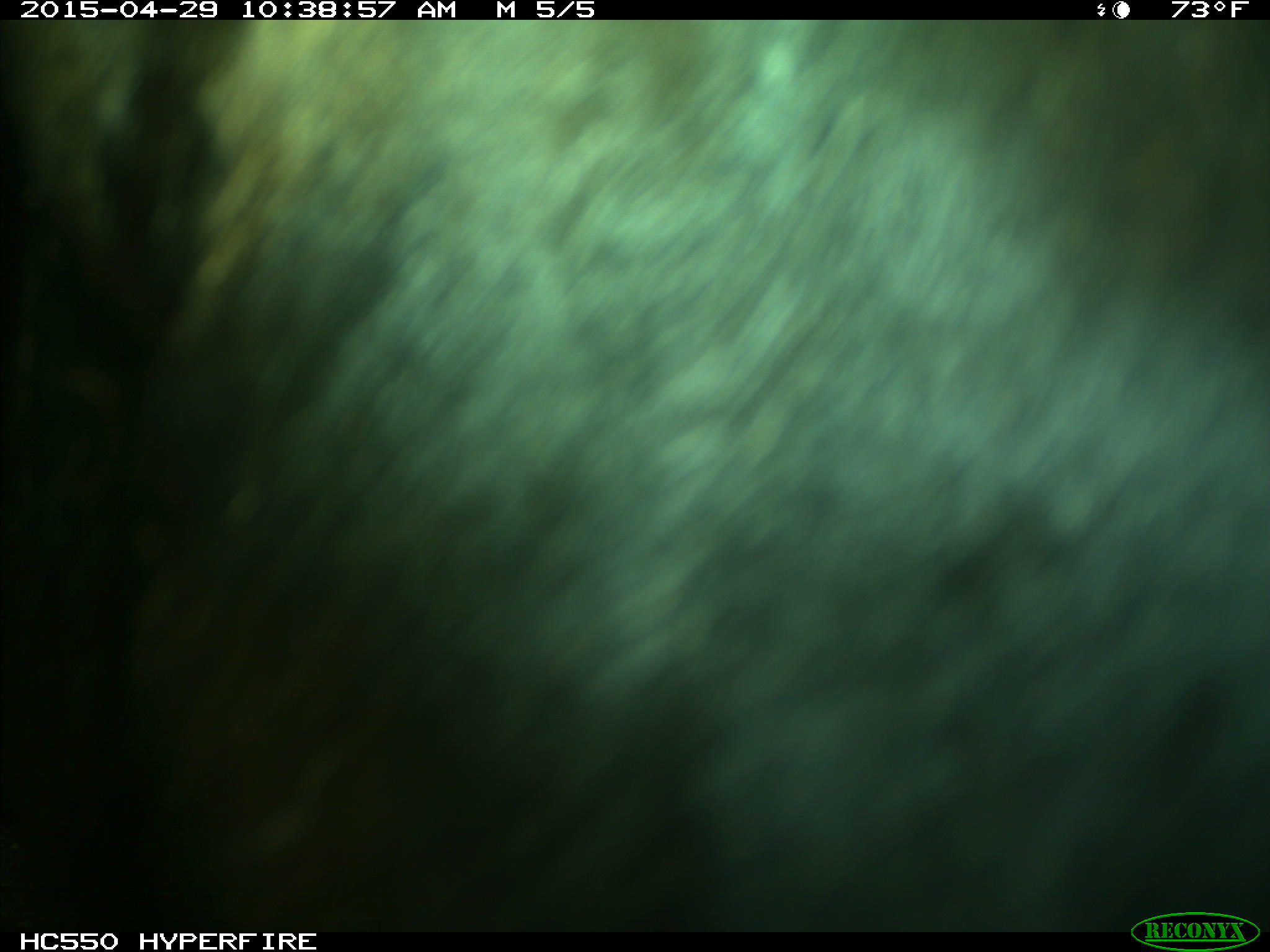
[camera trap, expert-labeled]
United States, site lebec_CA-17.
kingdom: Animalia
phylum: Chordata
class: Mammalia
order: Artiodactyla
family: Bovidae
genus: Bos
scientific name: Bos taurus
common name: domestic cow